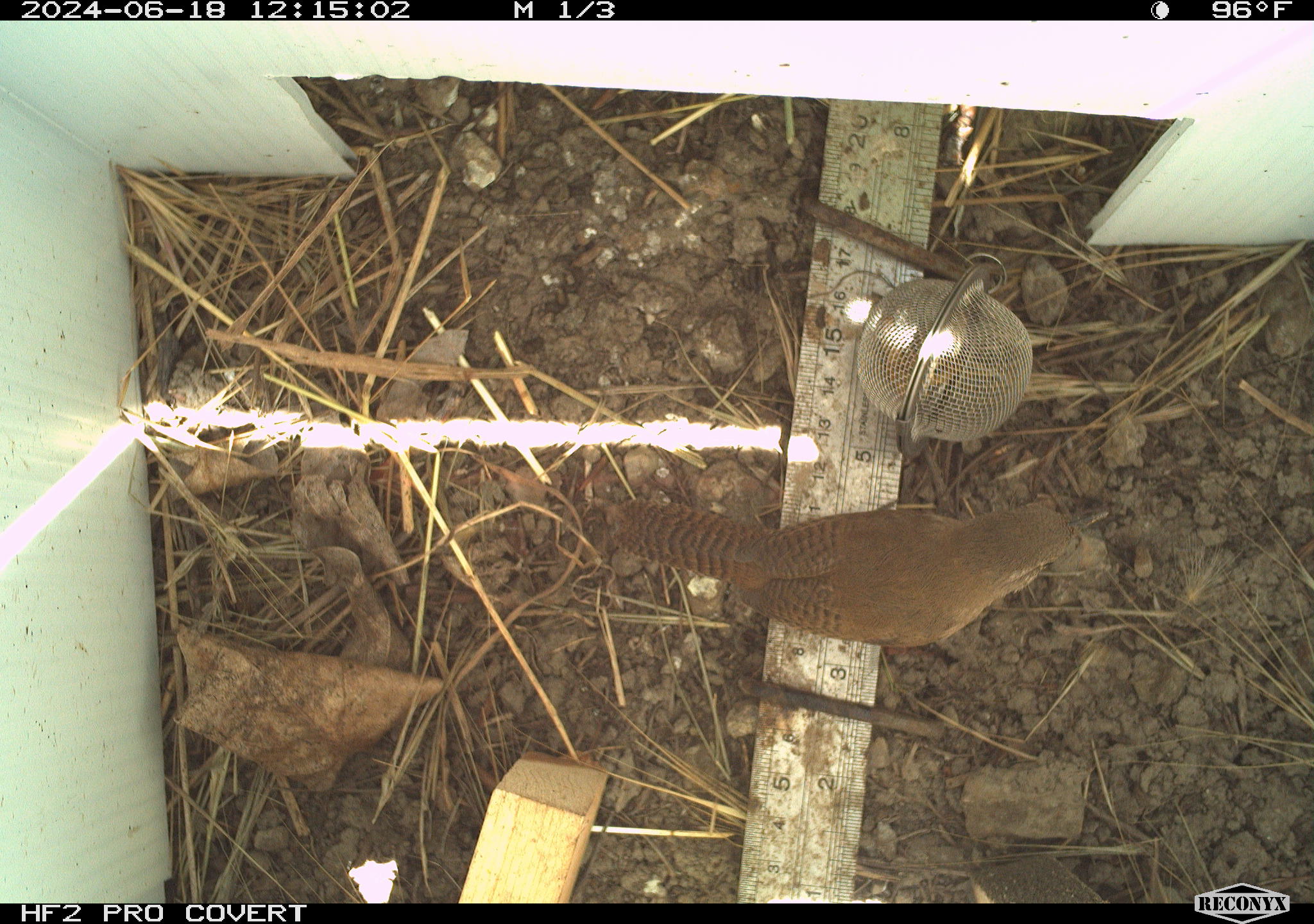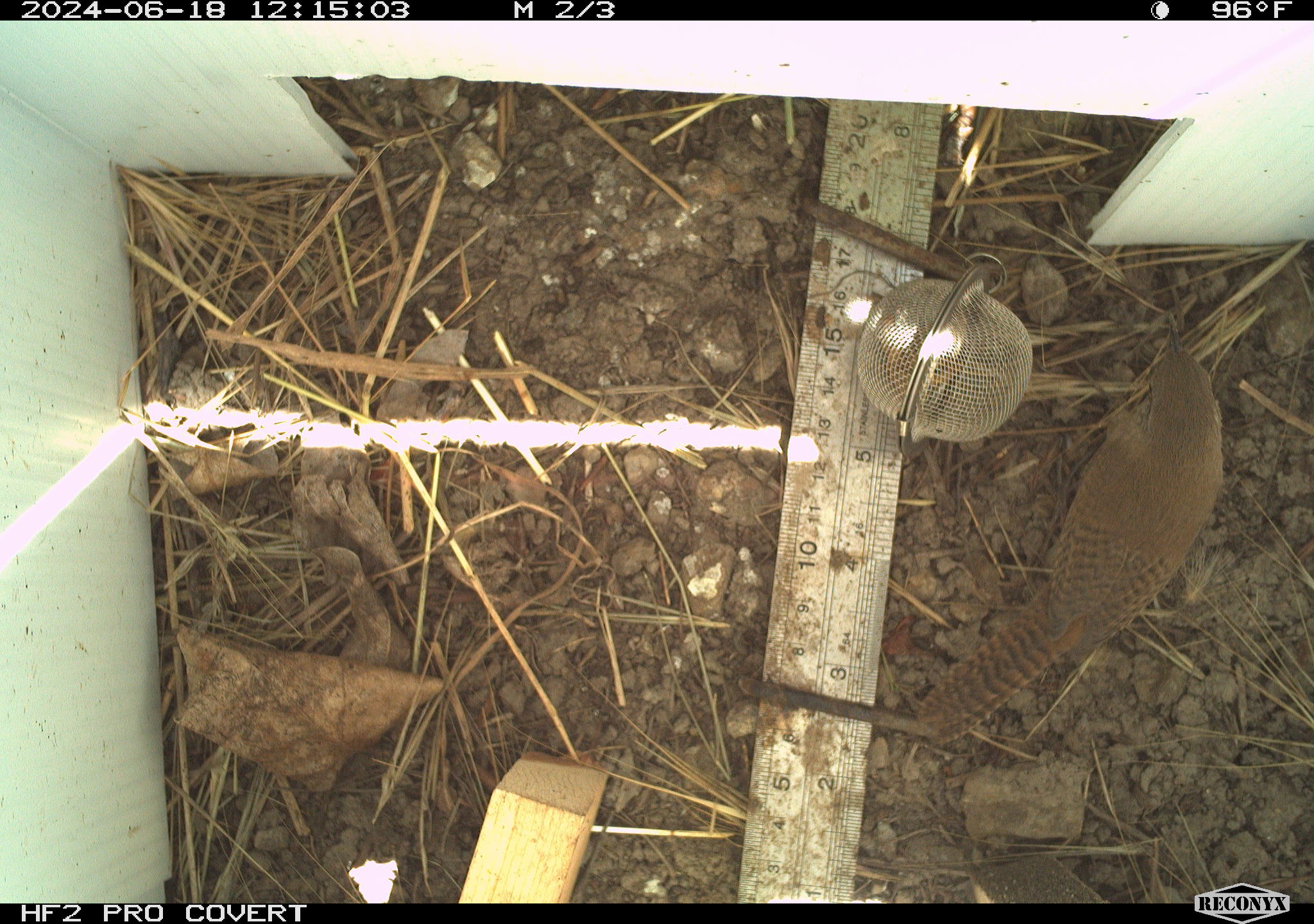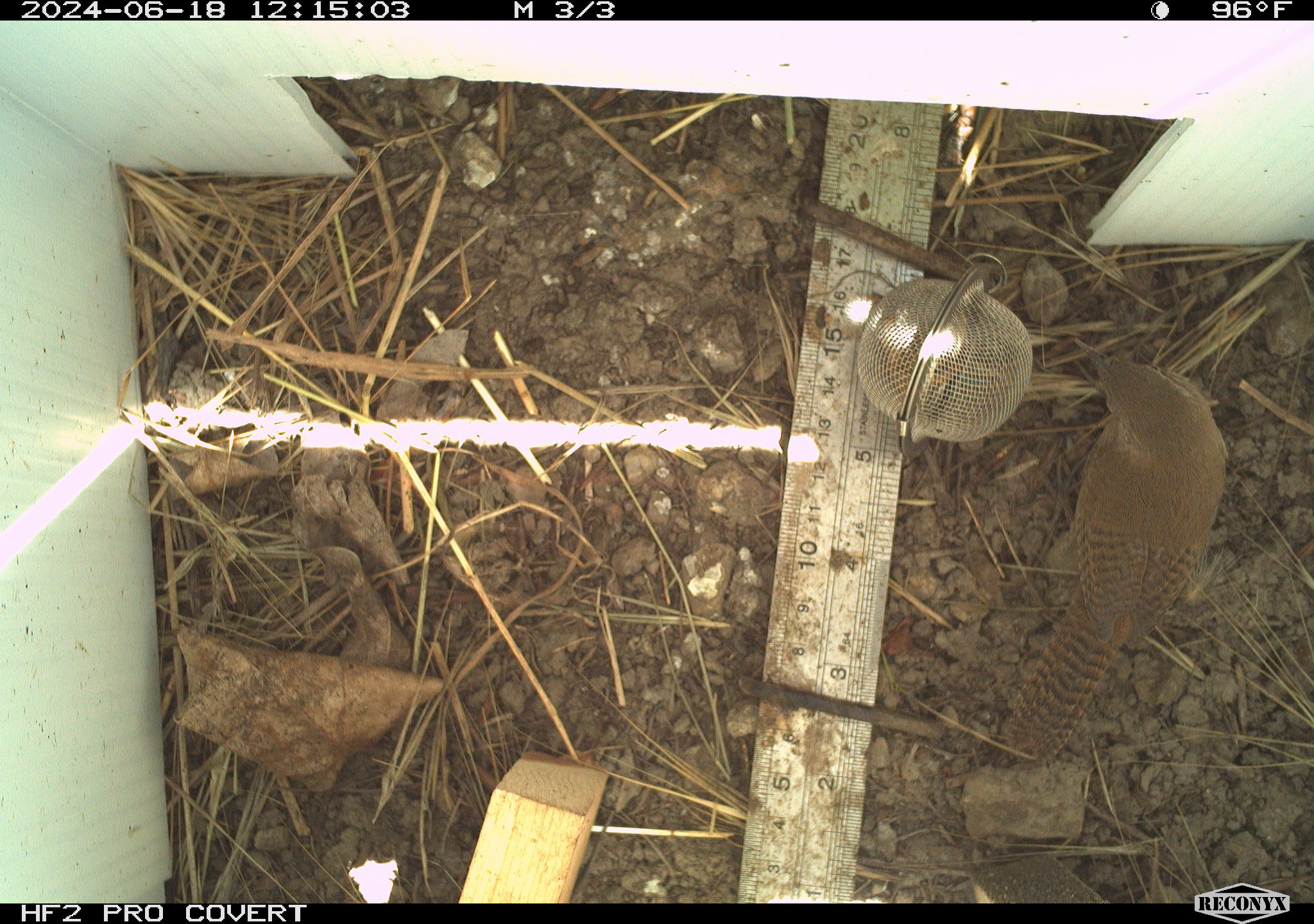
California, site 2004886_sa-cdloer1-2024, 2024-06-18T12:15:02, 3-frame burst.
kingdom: Animalia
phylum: Chordata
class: Aves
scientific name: Aves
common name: bird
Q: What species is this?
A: Bird (Aves).